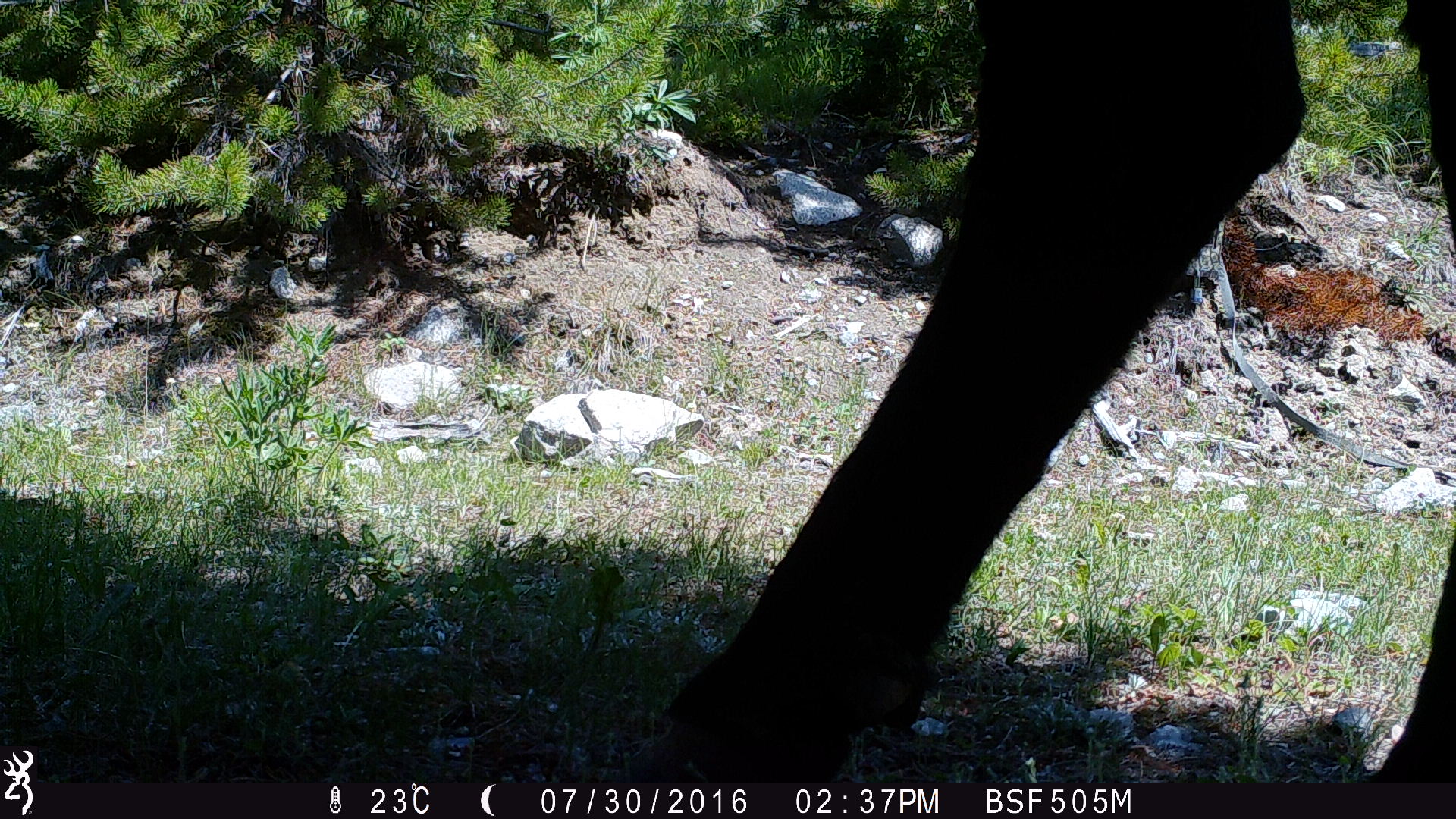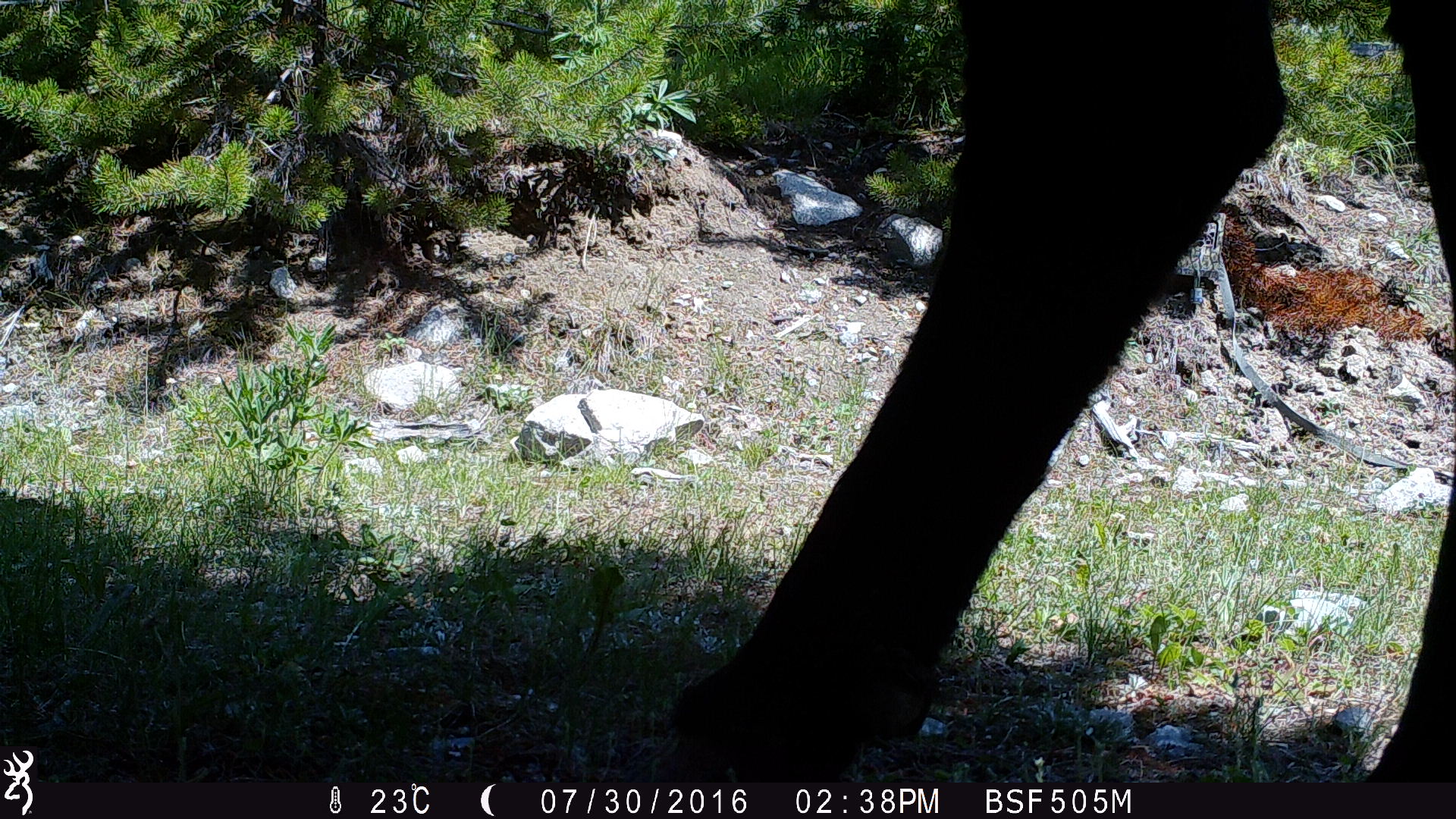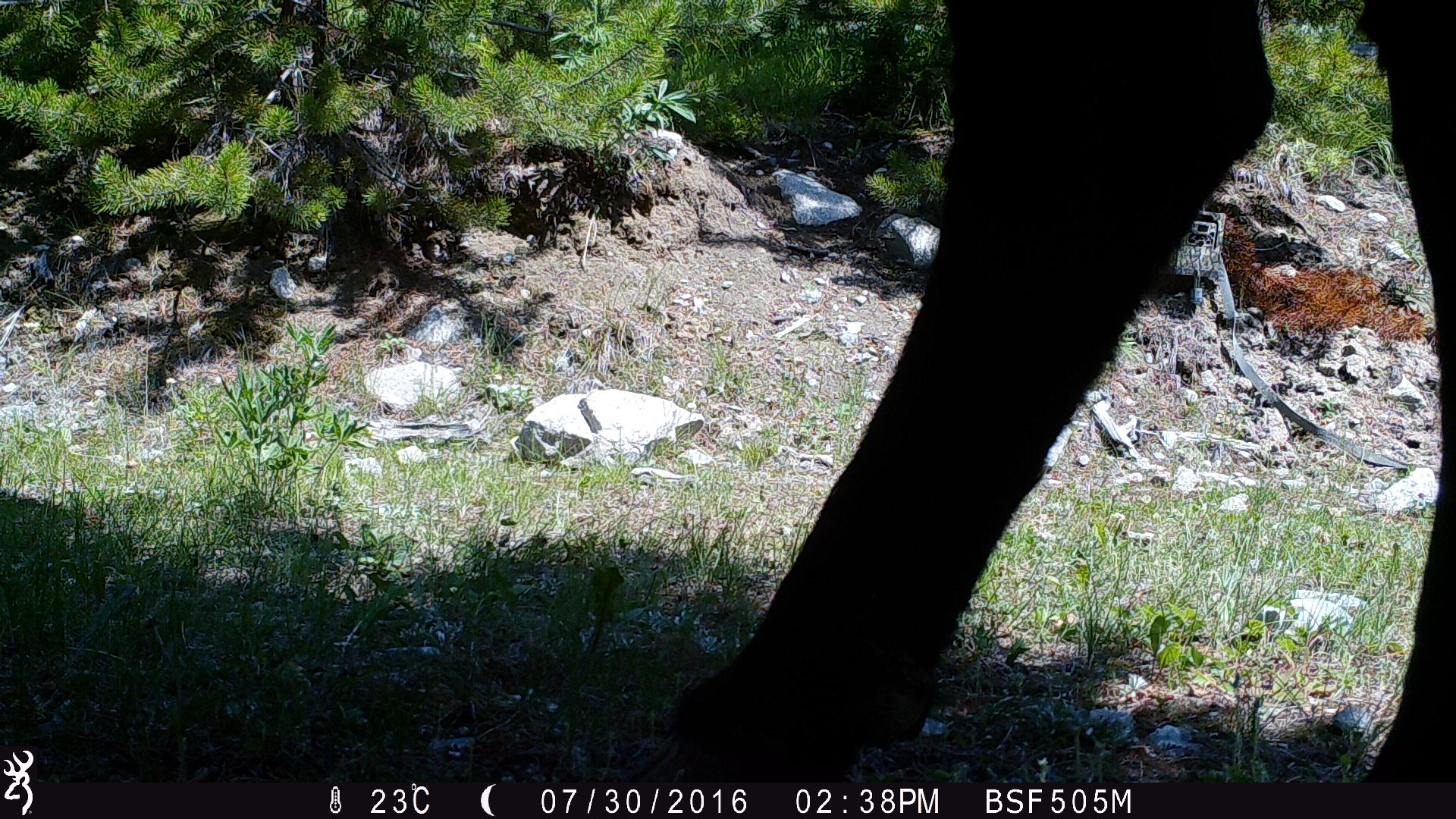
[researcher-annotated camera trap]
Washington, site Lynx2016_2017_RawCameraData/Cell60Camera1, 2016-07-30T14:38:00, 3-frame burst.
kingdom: Animalia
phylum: Chordata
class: Mammalia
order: Artiodactyla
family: Bovidae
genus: Bos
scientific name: Bos taurus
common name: domestic cattle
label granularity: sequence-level